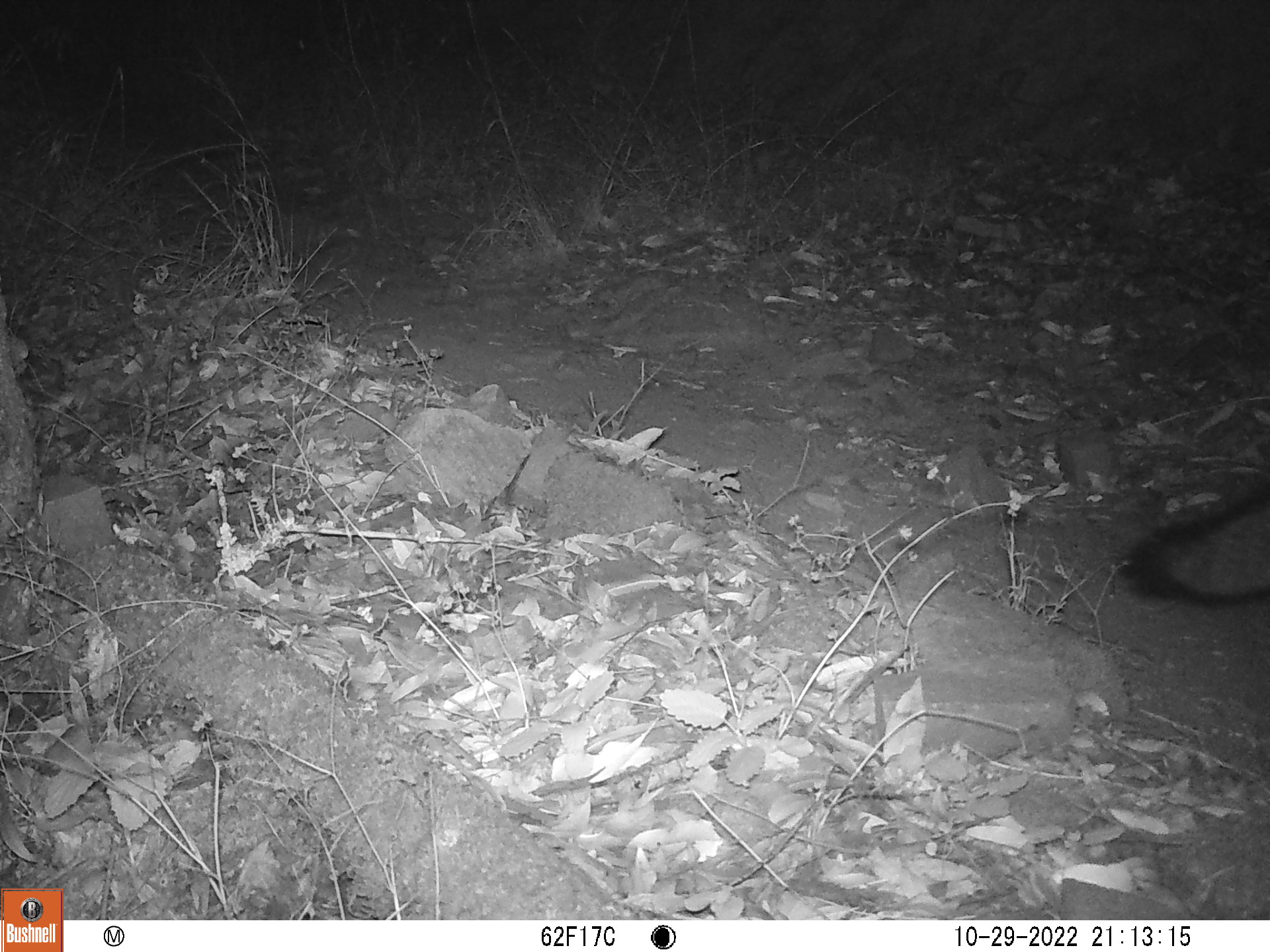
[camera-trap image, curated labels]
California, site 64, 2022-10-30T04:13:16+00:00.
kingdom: Animalia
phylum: Chordata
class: Mammalia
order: Carnivora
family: Canidae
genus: Urocyon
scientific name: Urocyon cinereoargenteus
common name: gray fox